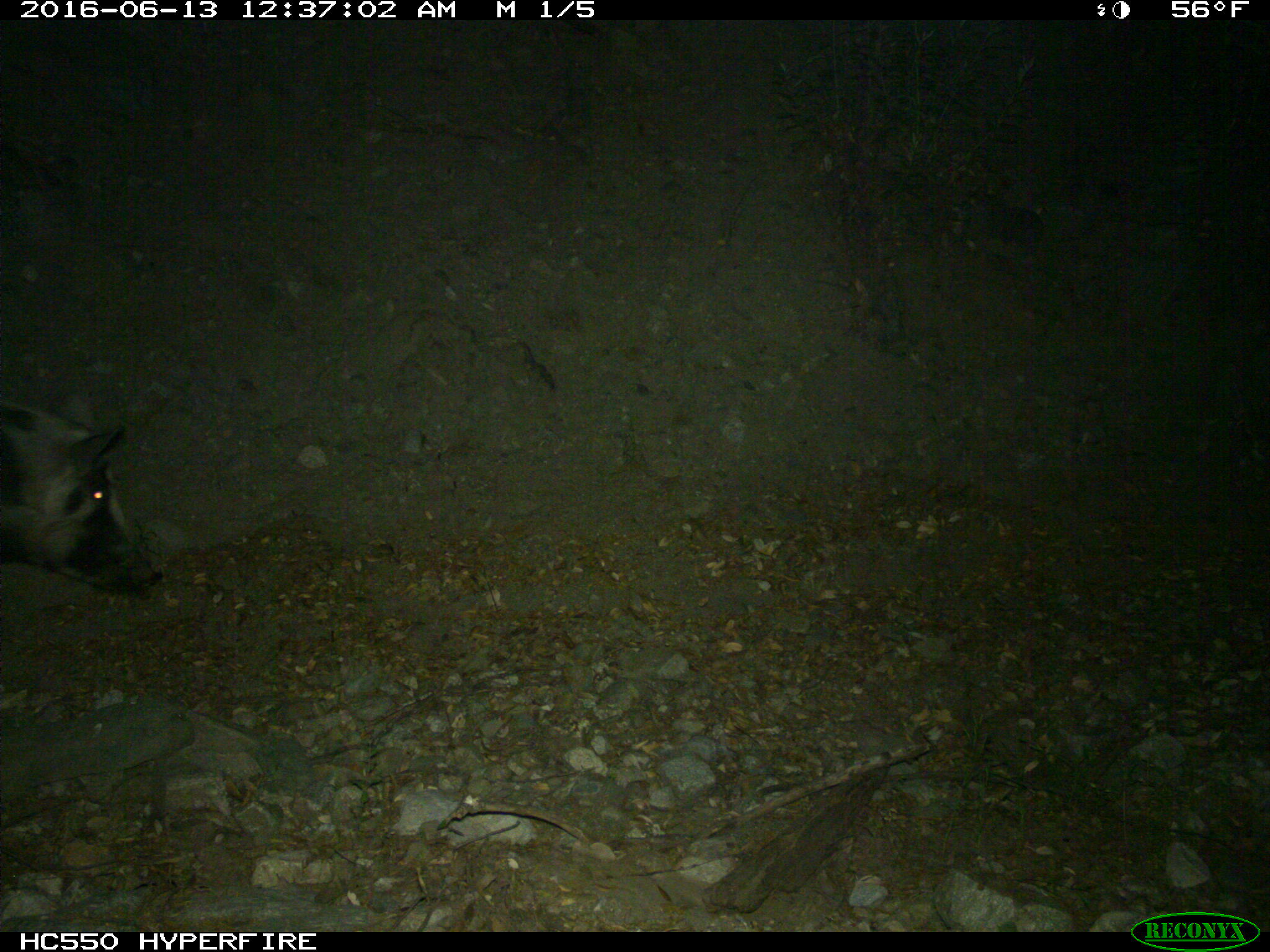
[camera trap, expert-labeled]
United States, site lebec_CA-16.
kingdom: Animalia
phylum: Chordata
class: Mammalia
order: Artiodactyla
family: Suidae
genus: Sus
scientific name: Sus scrofa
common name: wild boar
Sus scrofa (wild boar).